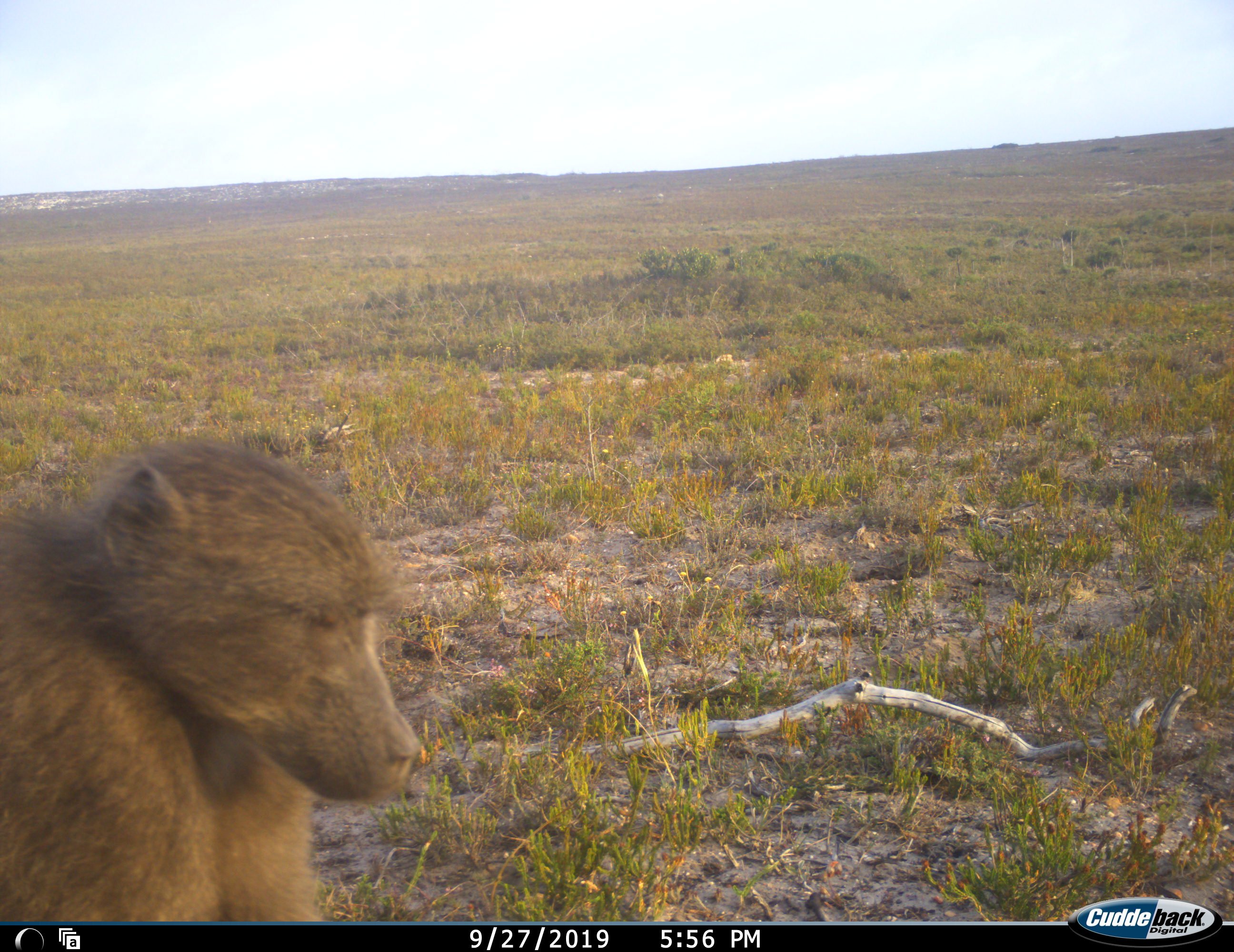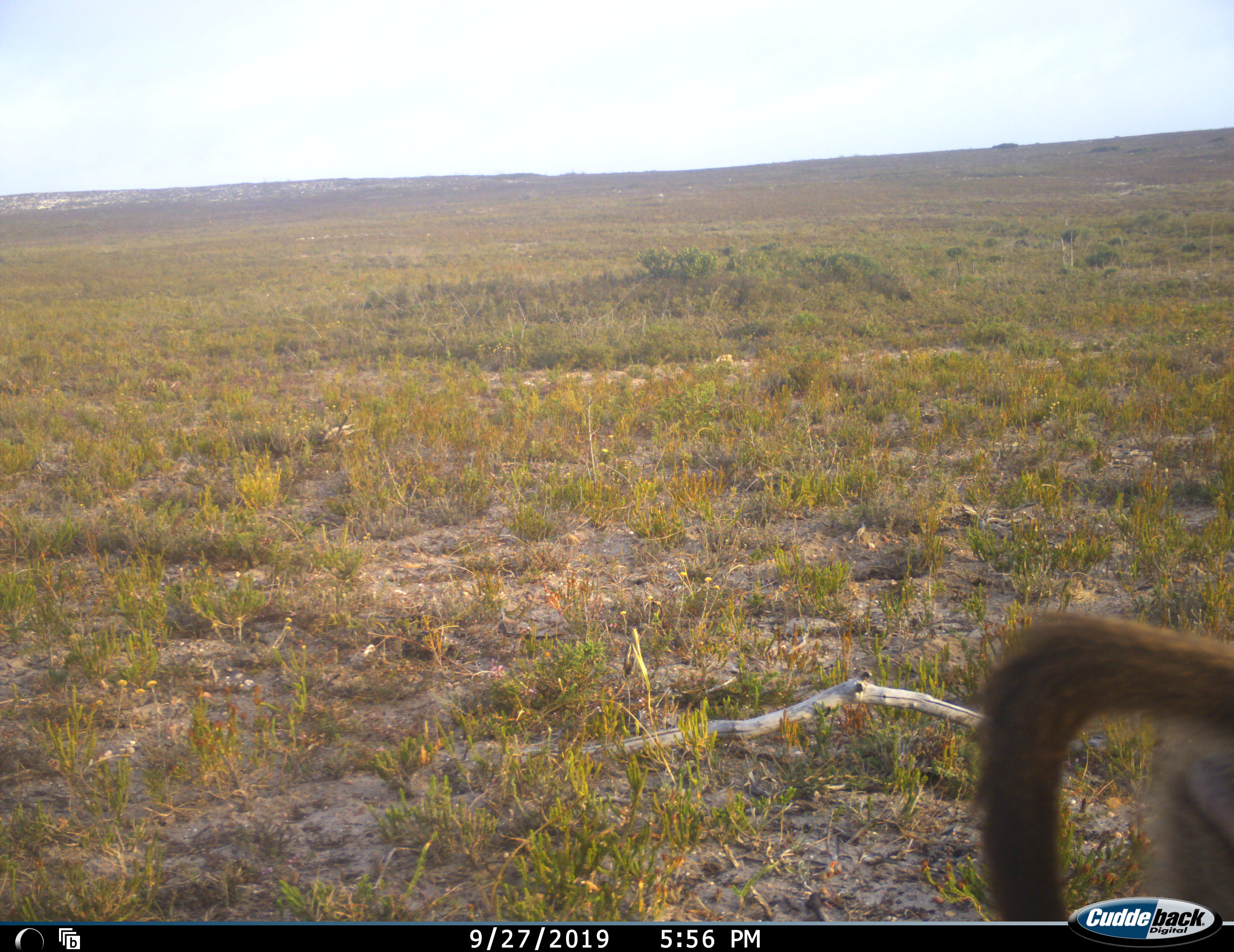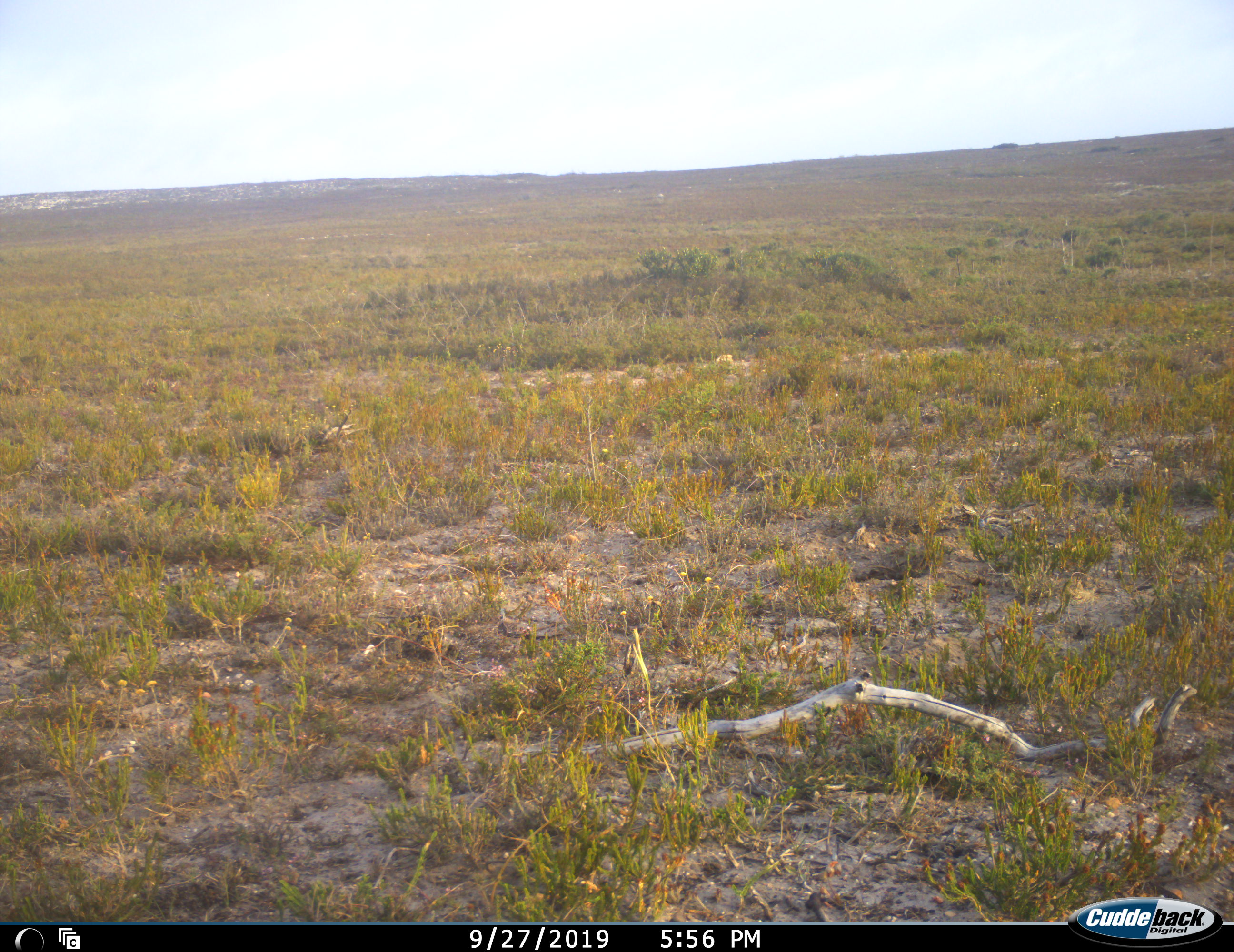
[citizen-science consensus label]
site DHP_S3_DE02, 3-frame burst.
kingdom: Animalia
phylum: Chordata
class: Mammalia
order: Primates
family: Cercopithecidae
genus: Papio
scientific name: Papio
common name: baboon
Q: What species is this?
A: Baboon (Papio).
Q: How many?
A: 1.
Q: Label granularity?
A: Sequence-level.